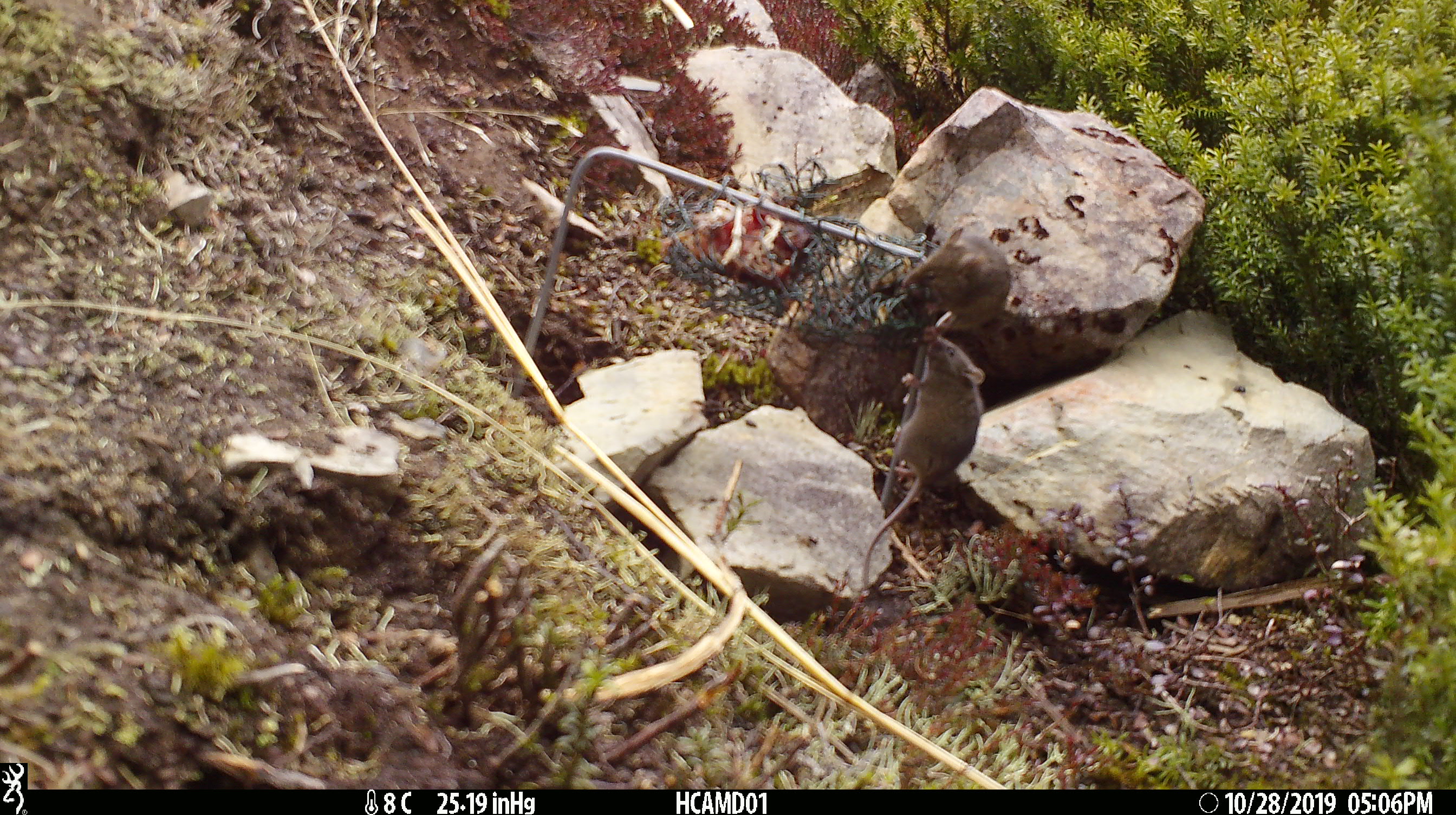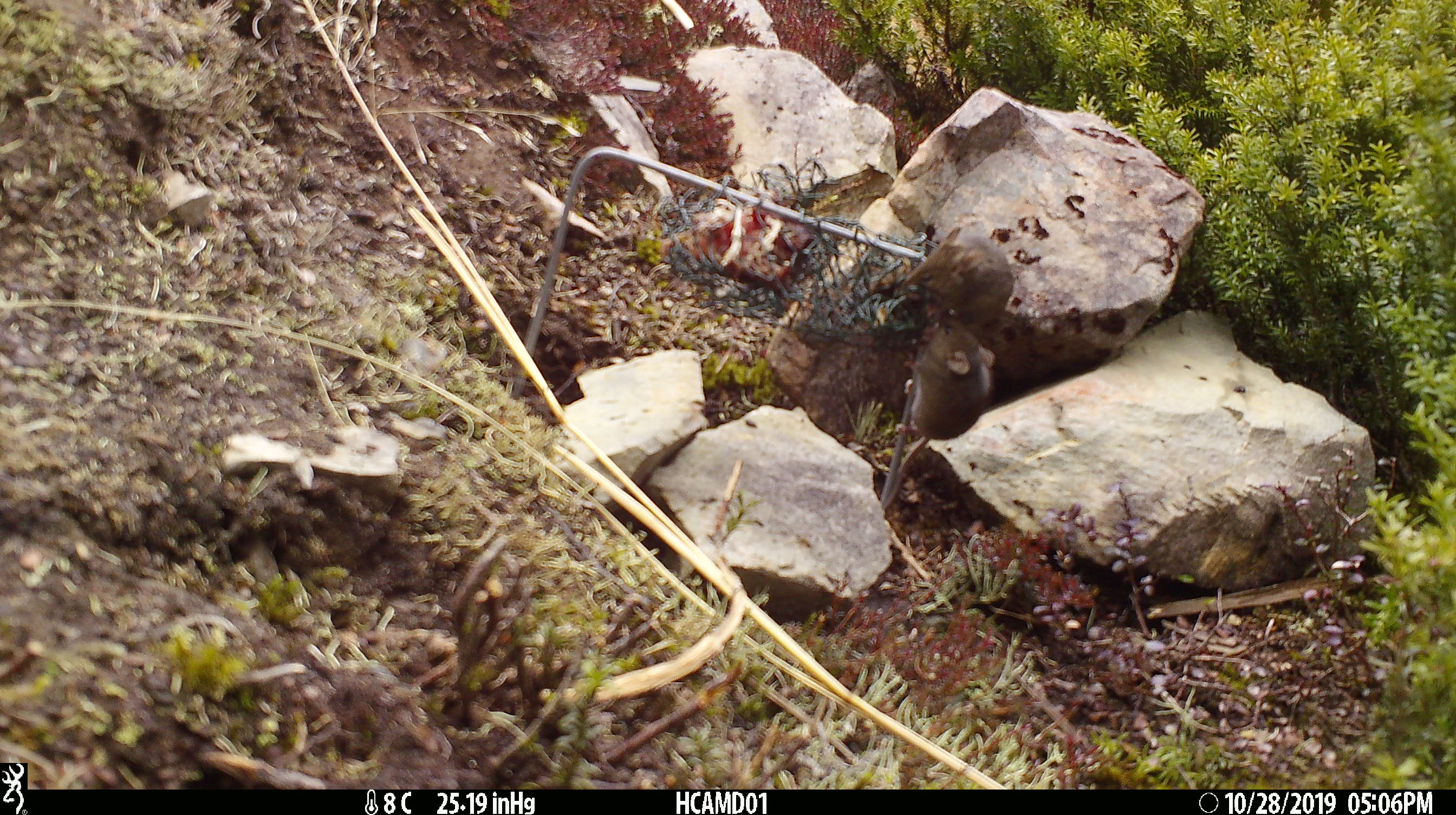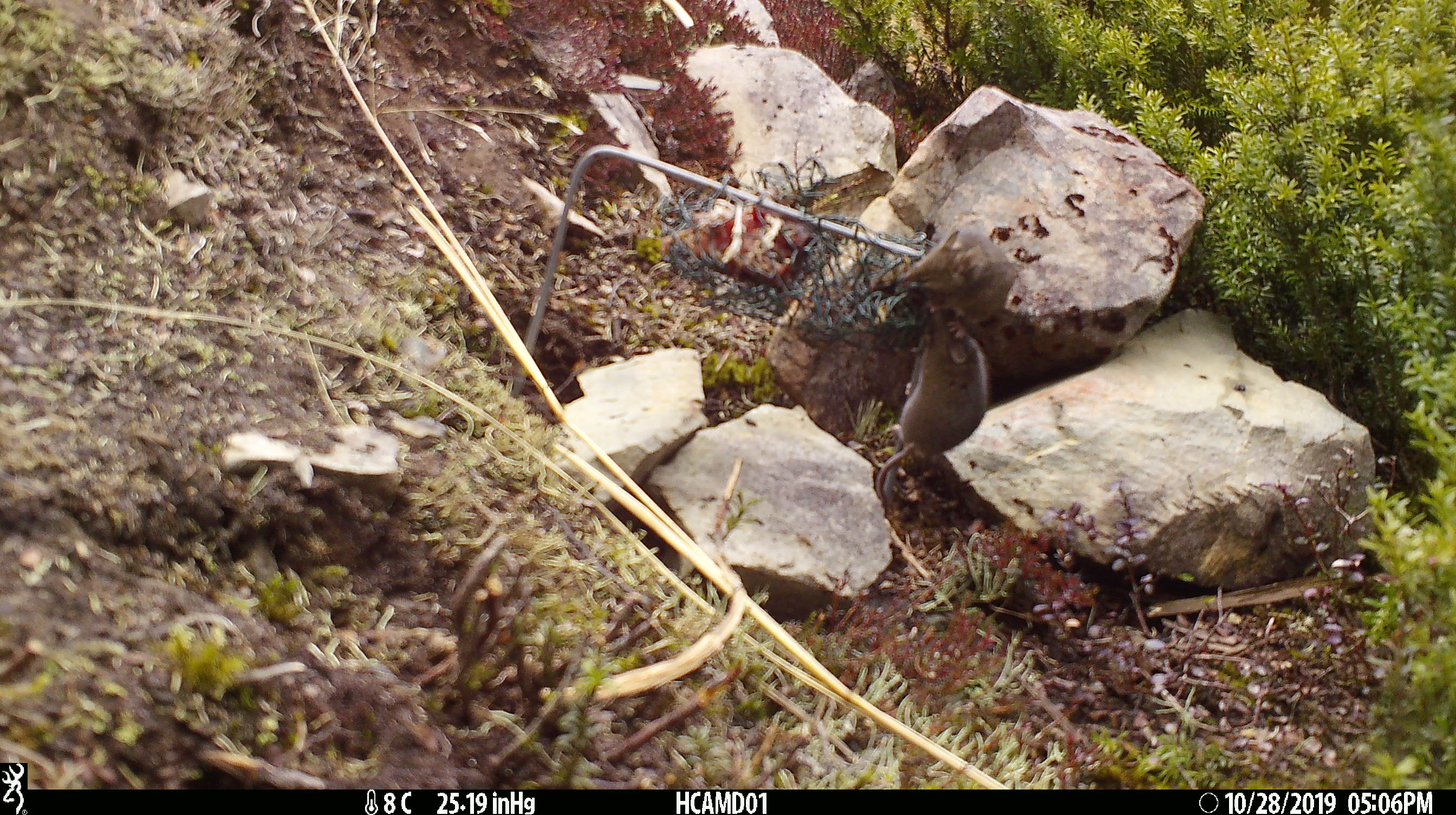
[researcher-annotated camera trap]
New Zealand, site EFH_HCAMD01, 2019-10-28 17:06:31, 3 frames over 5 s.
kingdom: Animalia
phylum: Chordata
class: Mammalia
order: Rodentia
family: Muridae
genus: Mus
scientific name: Mus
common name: mouse